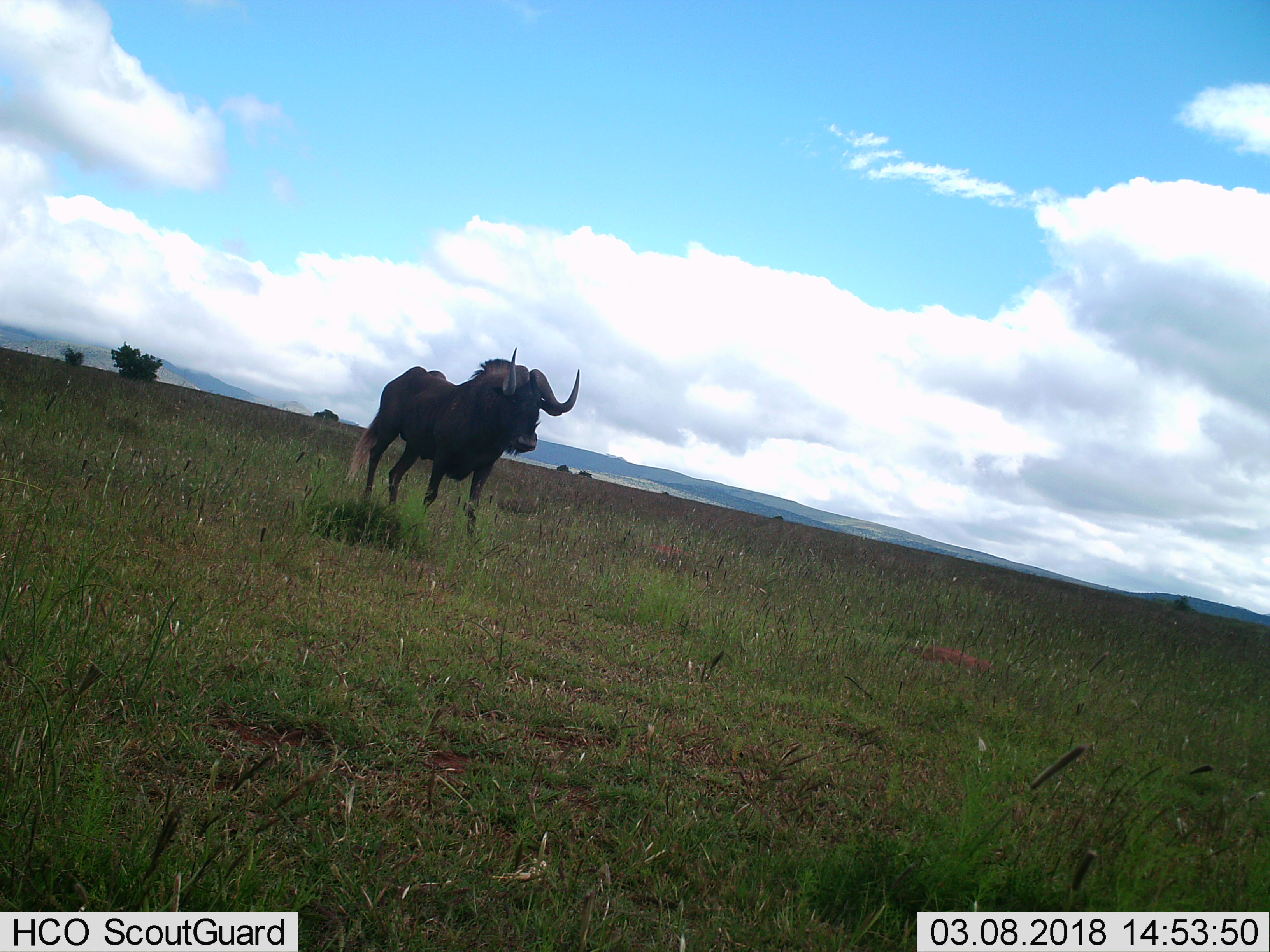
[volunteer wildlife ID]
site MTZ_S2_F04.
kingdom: Animalia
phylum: Chordata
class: Mammalia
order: Artiodactyla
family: Bovidae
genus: Connochaetes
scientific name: Connochaetes gnou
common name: black wildebeest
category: wildebeestblack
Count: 1.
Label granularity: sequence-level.